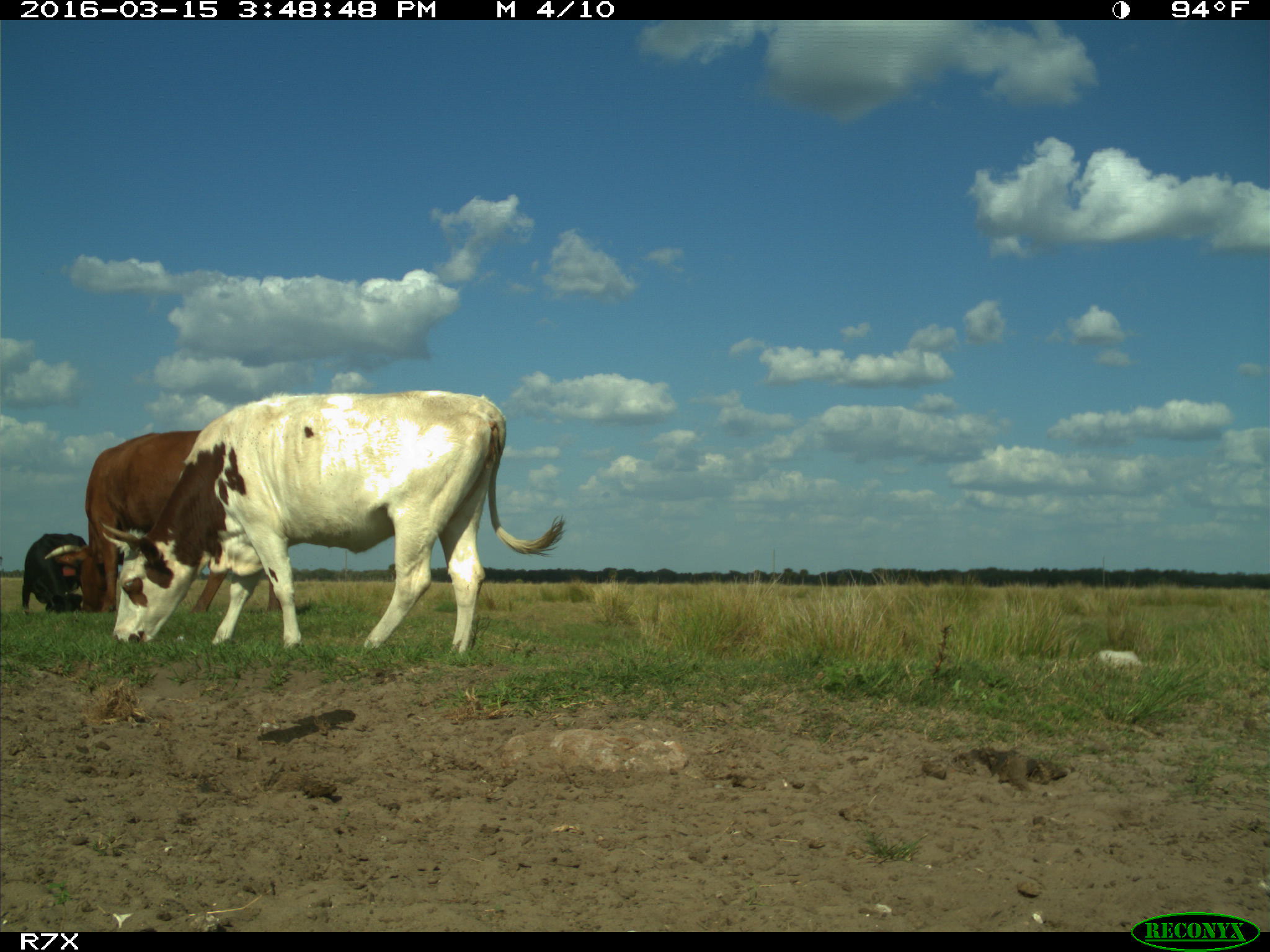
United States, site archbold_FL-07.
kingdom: Animalia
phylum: Chordata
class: Mammalia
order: Artiodactyla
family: Bovidae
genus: Bos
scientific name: Bos taurus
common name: domestic cow